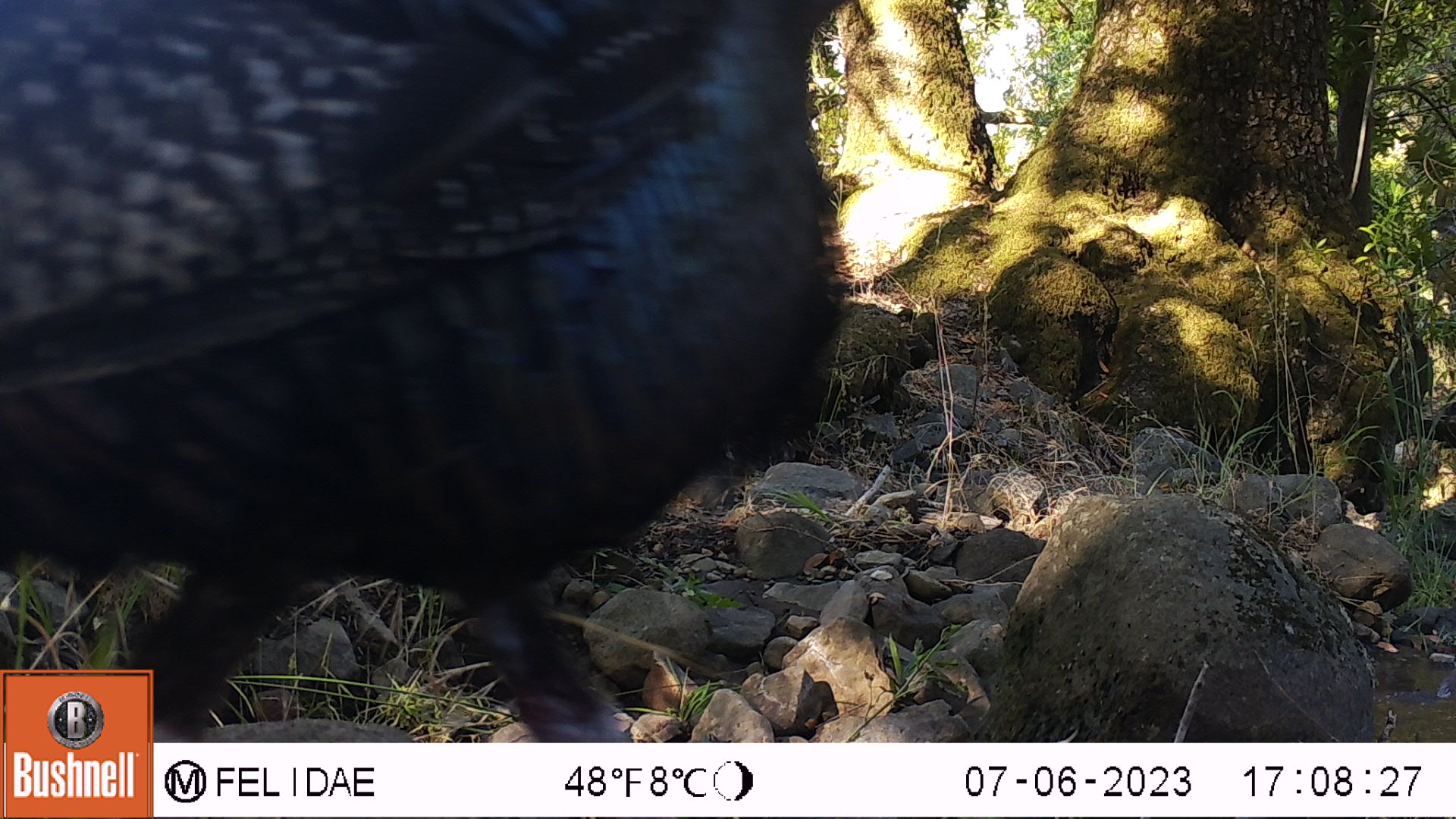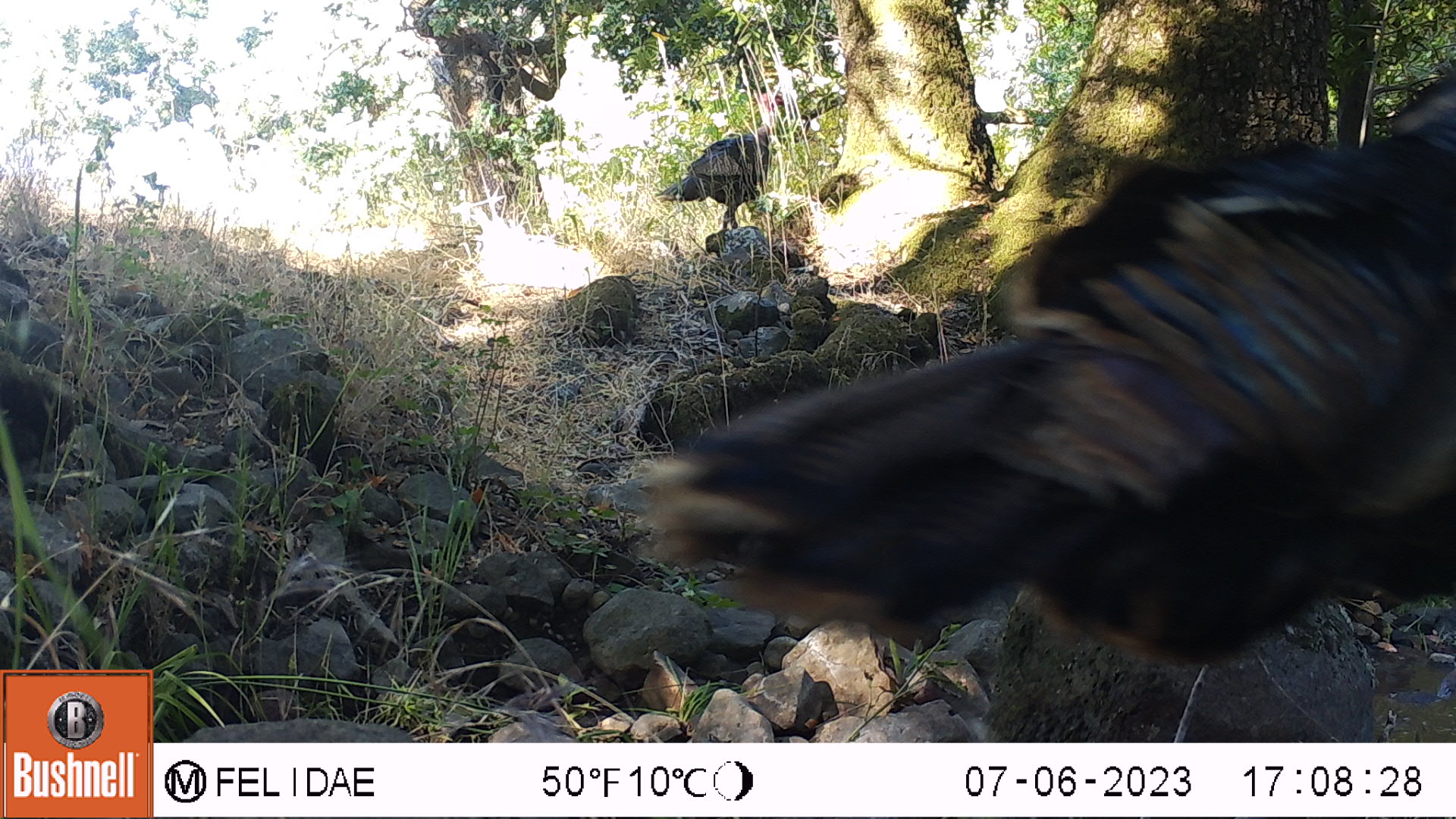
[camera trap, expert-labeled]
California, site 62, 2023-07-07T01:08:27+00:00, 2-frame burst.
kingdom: Animalia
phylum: Chordata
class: Aves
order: Galliformes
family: Phasianidae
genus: Meleagris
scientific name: Meleagris gallopavo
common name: turkey